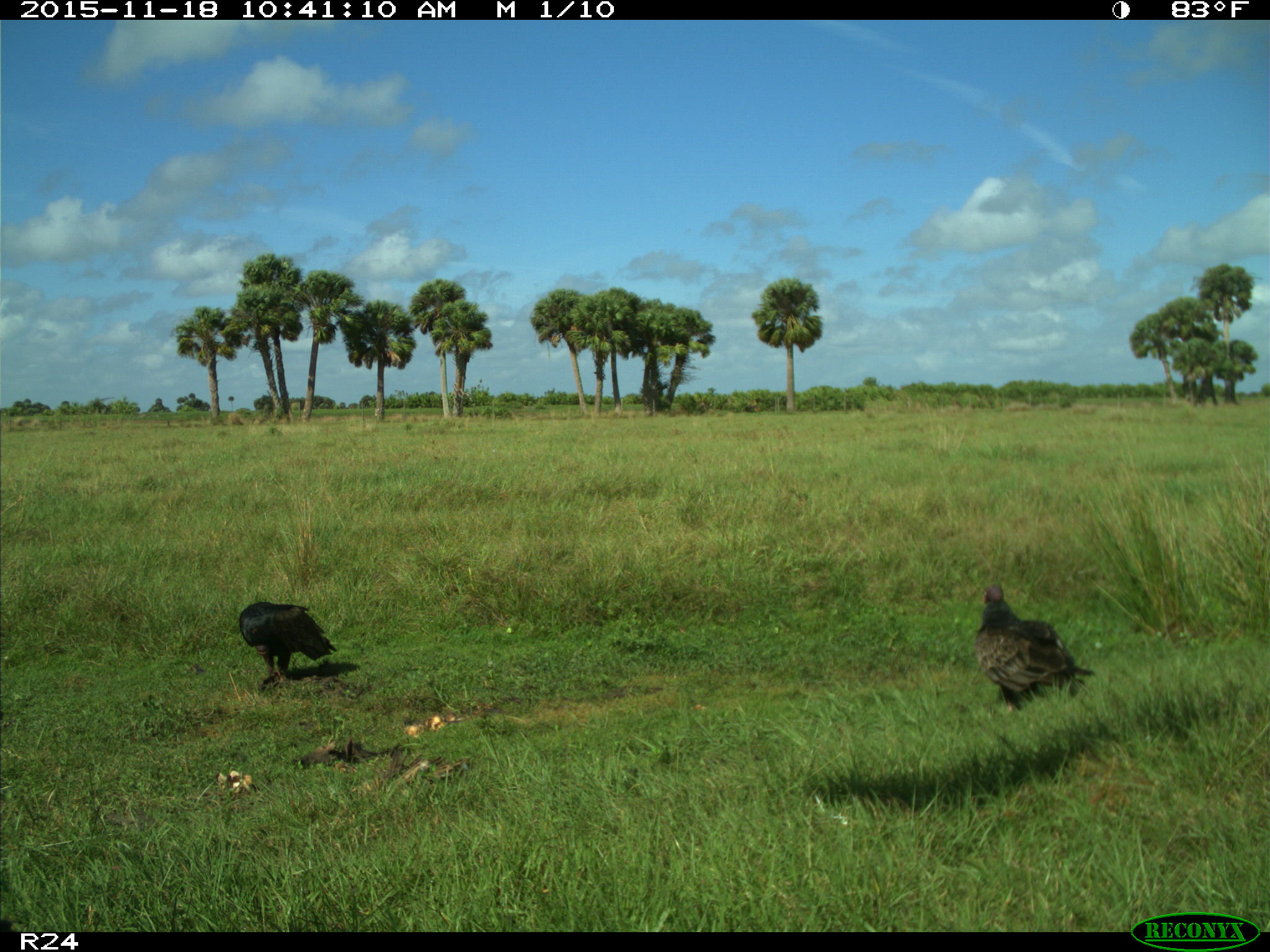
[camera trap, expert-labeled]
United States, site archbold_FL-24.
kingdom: Animalia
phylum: Chordata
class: Aves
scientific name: Aves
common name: birds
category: unidentified bird